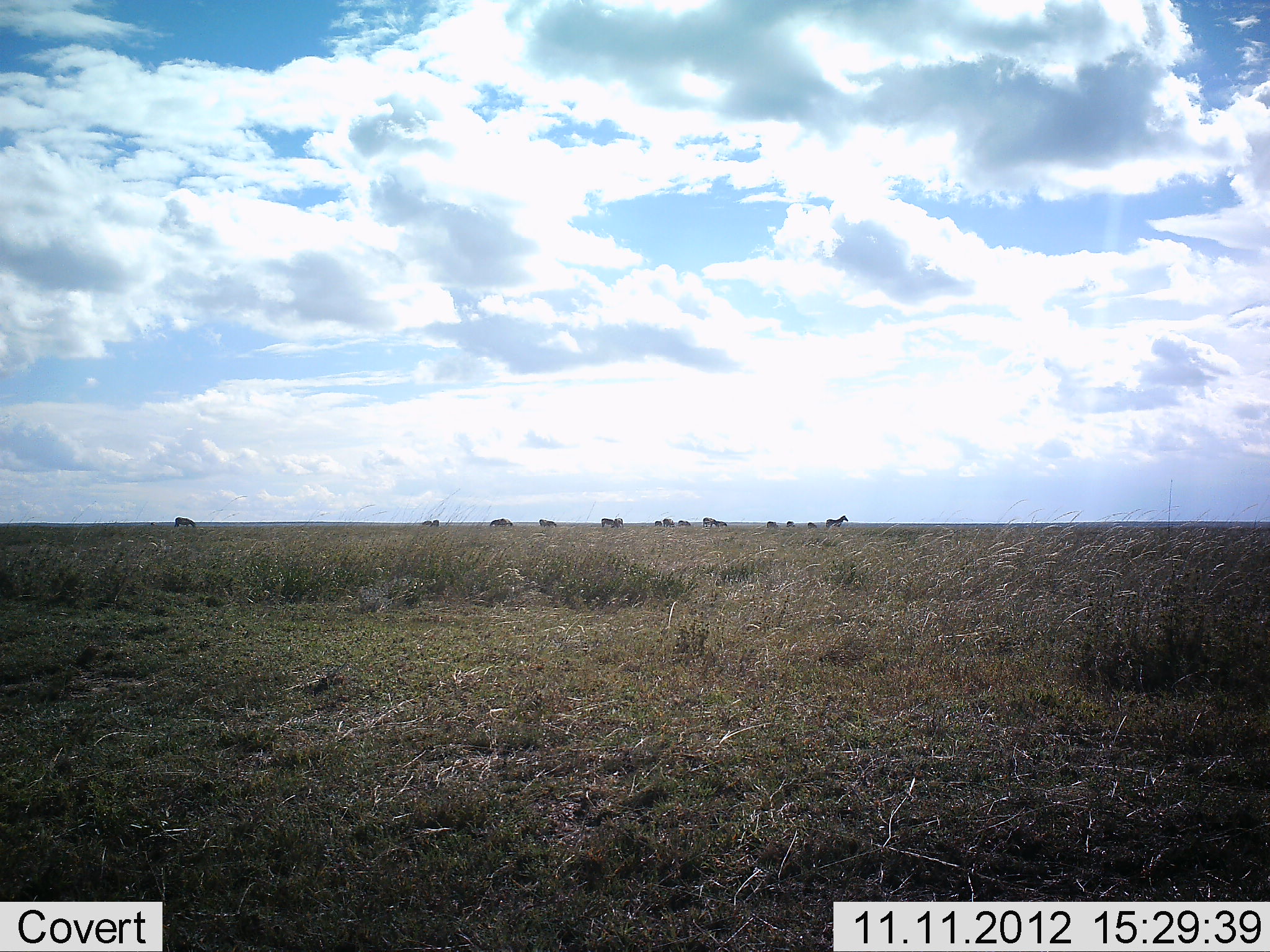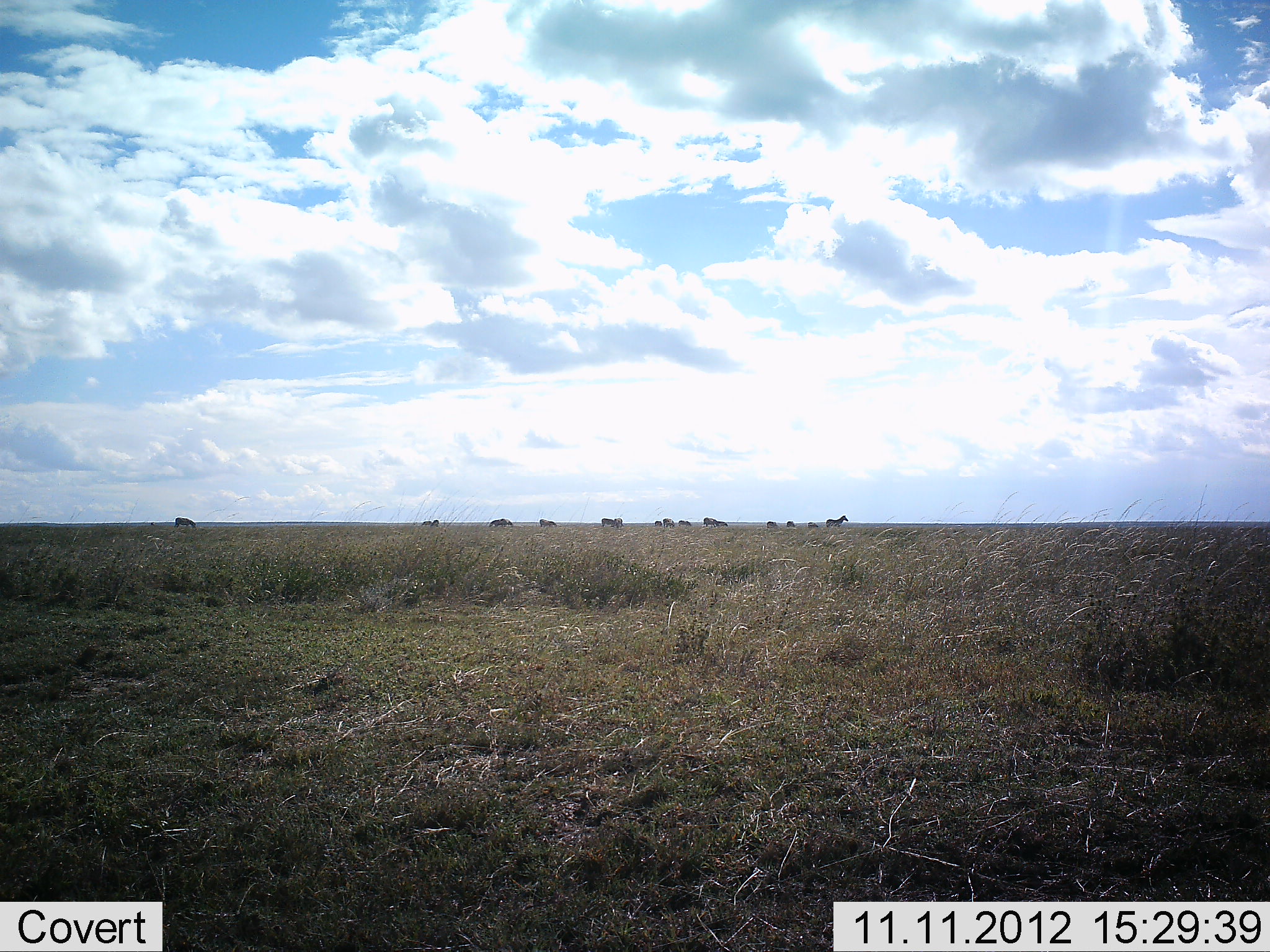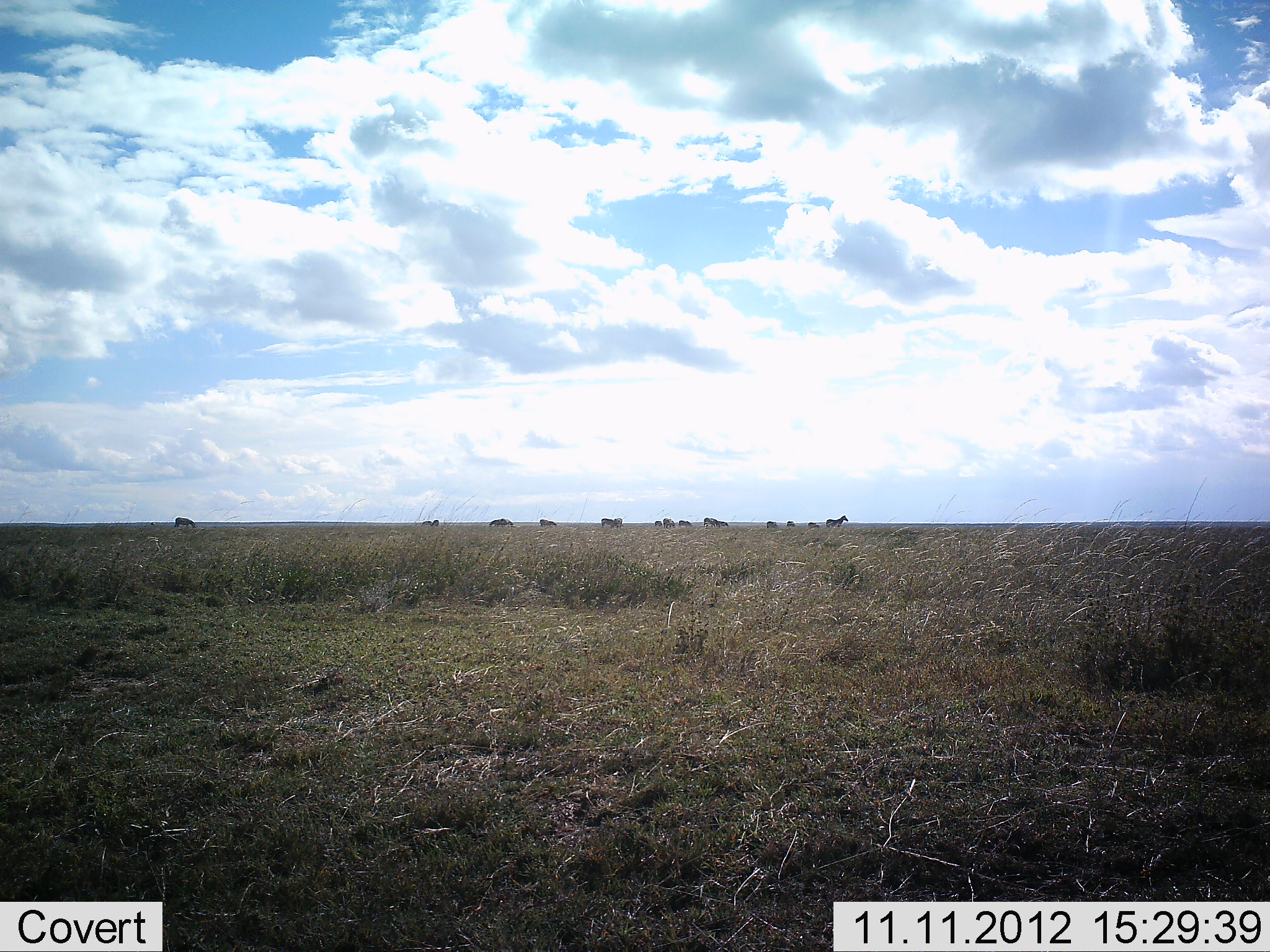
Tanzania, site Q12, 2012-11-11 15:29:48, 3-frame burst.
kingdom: Animalia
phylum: Chordata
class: Mammalia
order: Perissodactyla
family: Equidae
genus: Equus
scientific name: Equus quagga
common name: plains zebra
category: zebra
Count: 11-50.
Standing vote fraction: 89%.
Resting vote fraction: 11%.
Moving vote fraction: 33%.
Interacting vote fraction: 11%.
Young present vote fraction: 11%.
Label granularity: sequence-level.